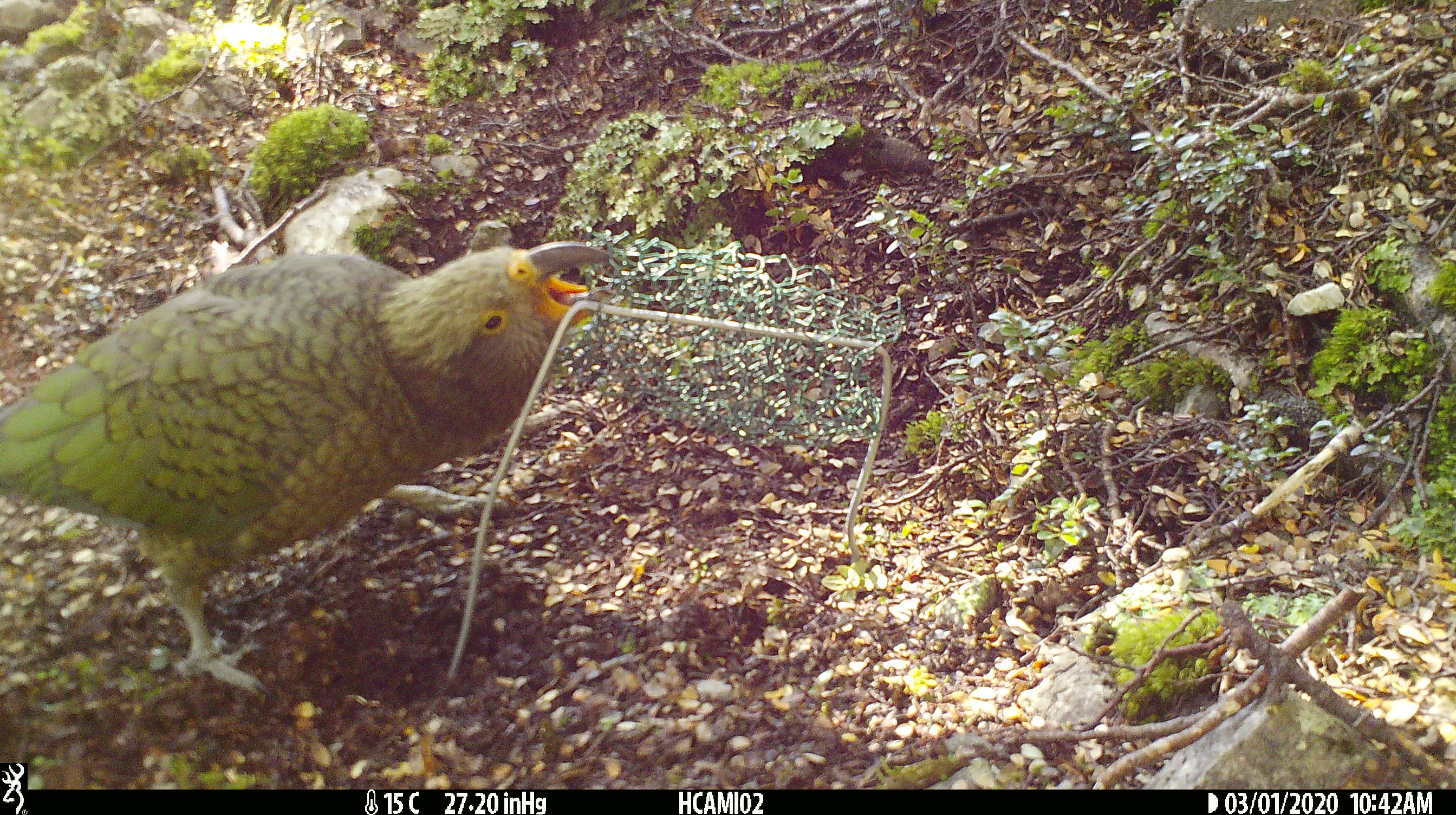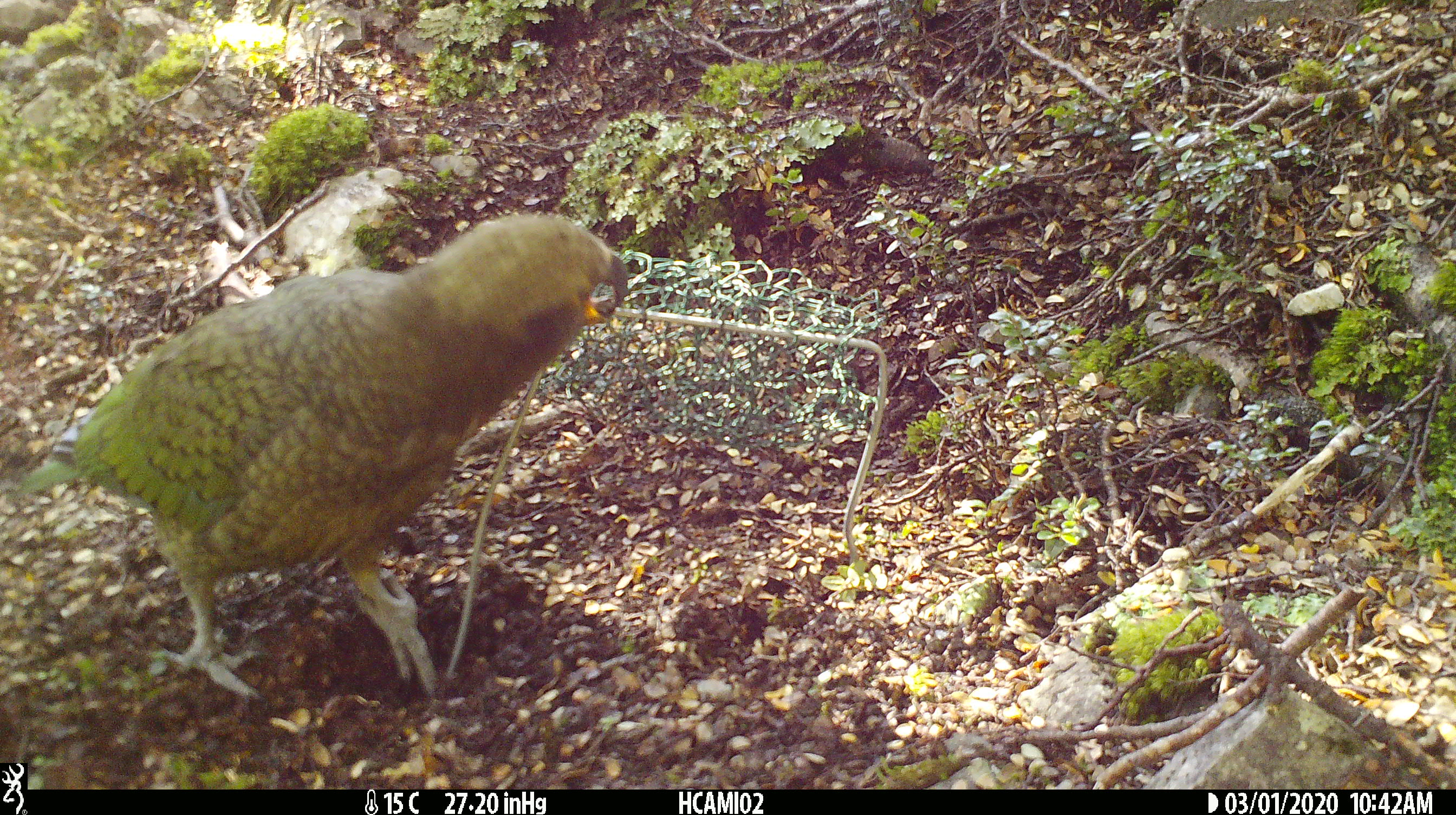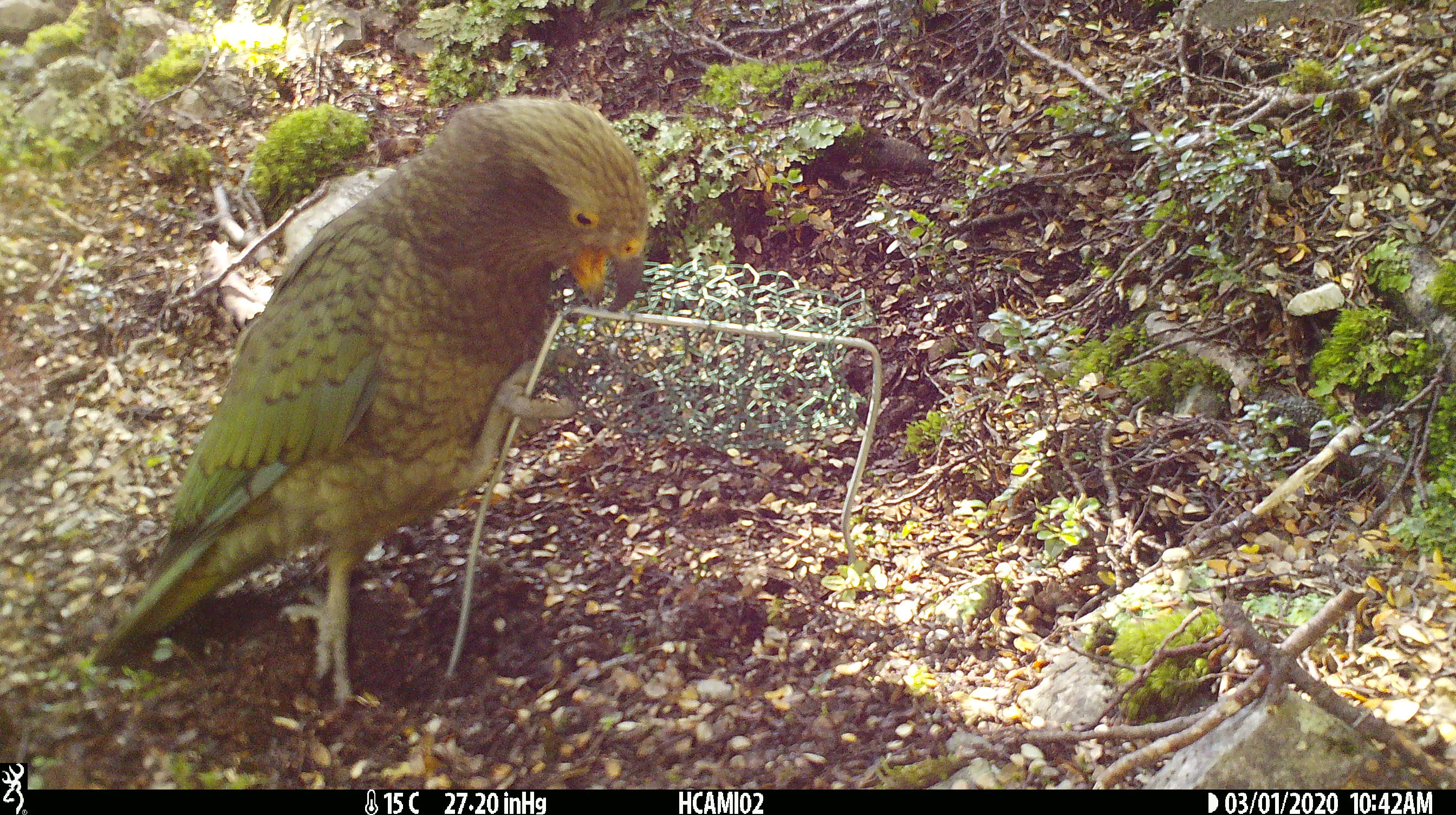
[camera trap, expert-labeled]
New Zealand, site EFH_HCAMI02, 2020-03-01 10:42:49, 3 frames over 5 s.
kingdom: Animalia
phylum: Chordata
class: Aves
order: Psittaciformes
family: Strigopidae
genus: Nestor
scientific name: Nestor notabilis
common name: kea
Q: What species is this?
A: Kea (Nestor notabilis).